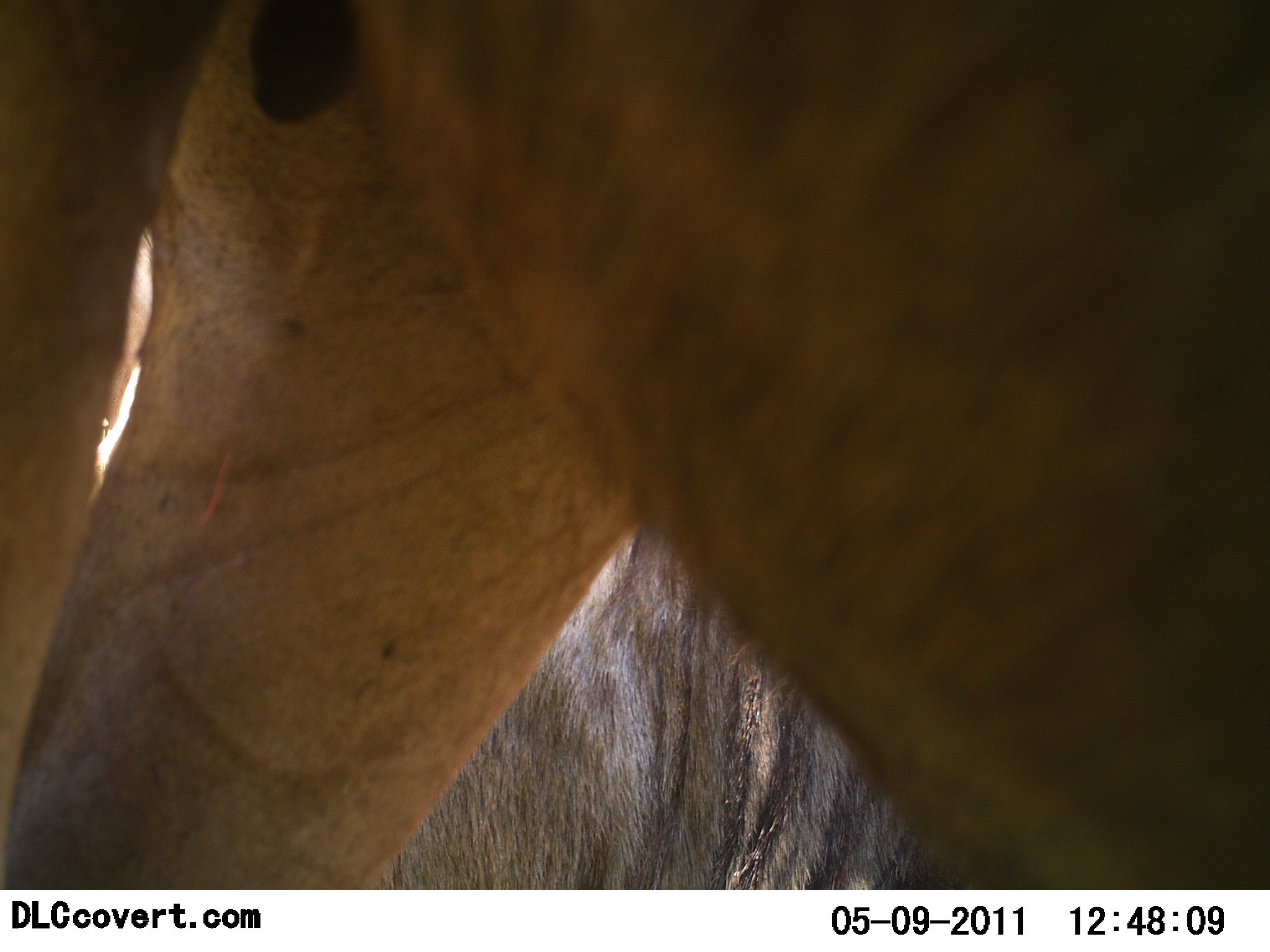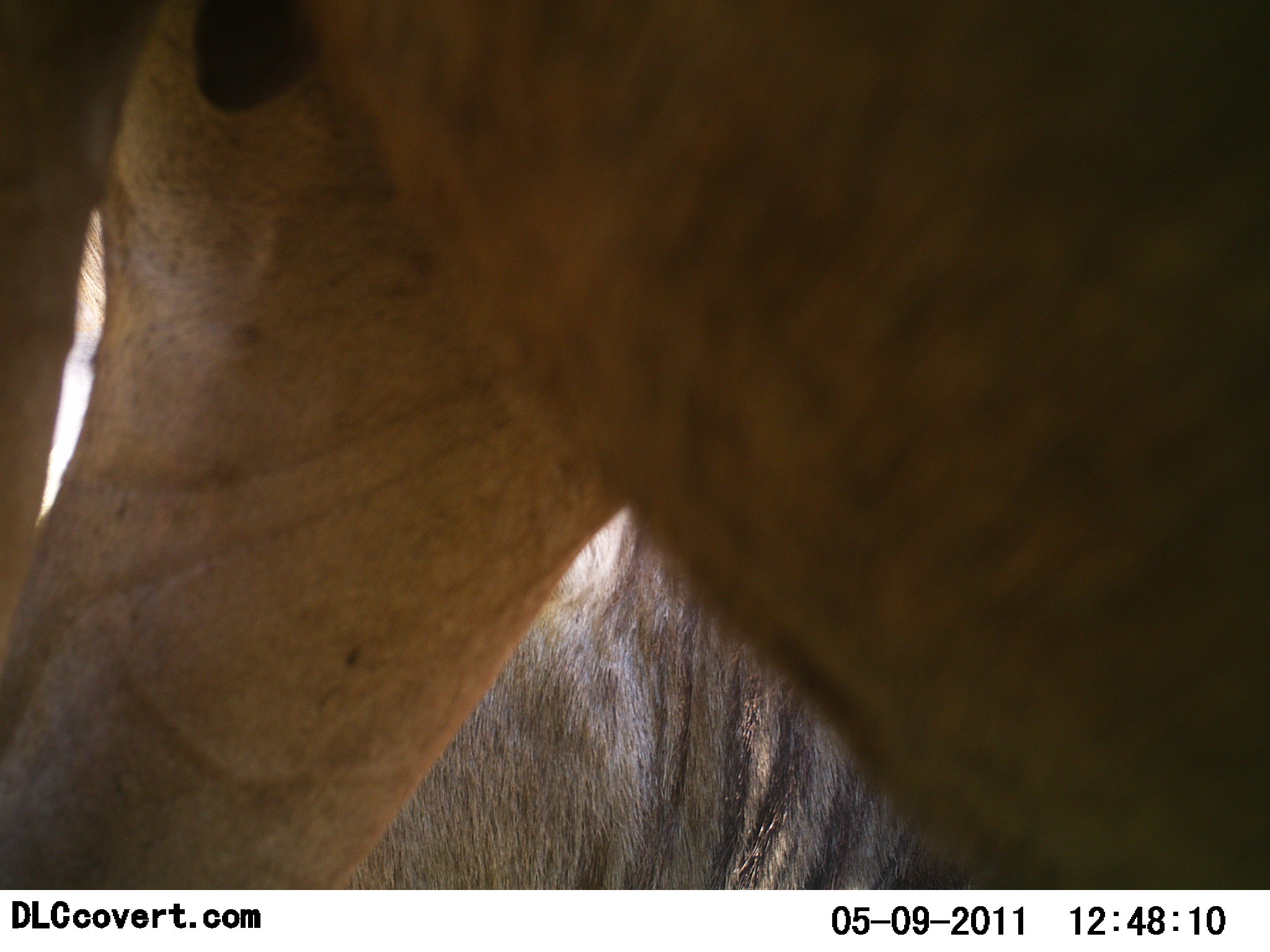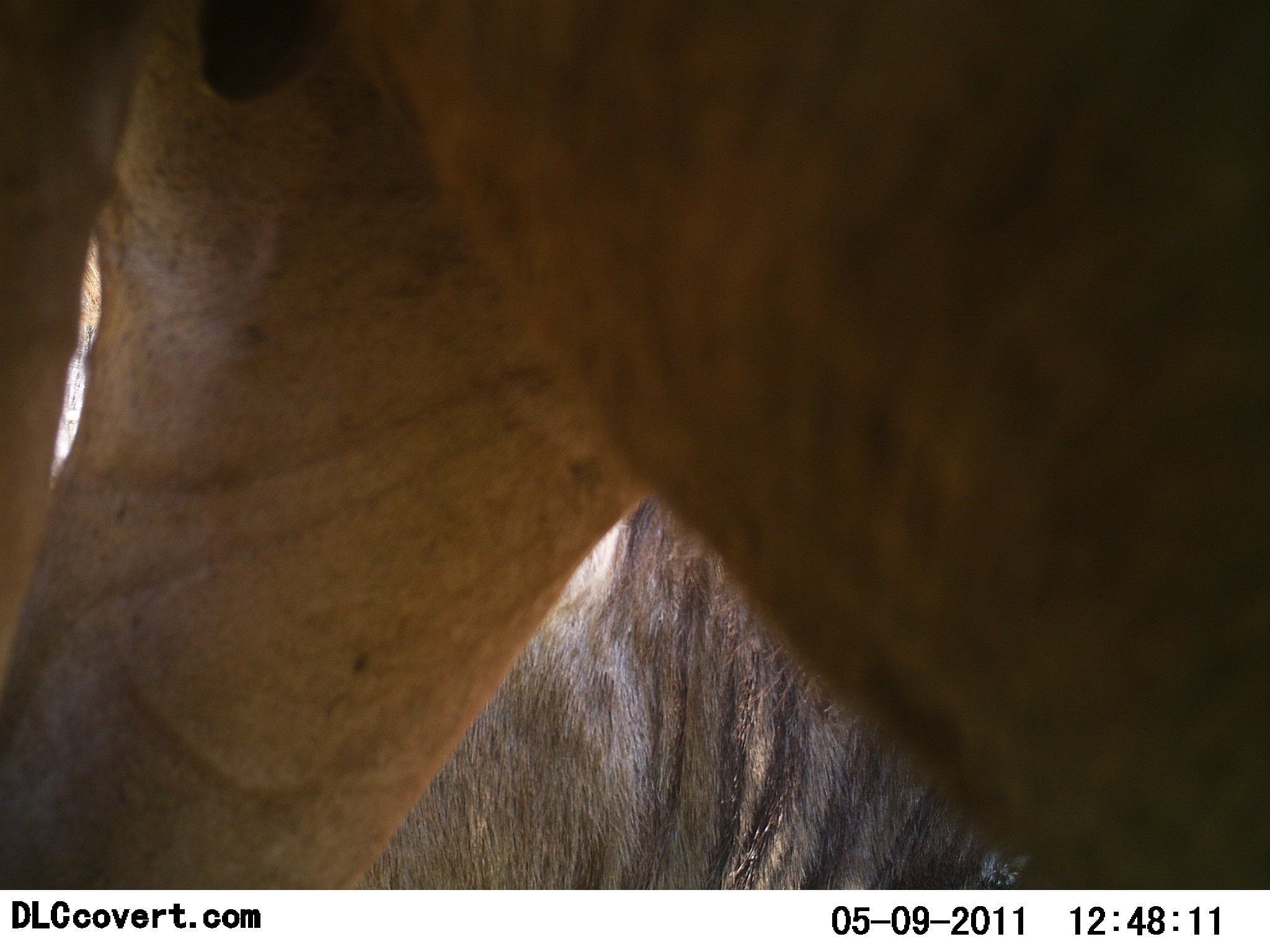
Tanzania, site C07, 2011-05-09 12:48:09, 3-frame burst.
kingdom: Animalia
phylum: Chordata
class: Mammalia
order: Artiodactyla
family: Bovidae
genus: Connochaetes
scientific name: Connochaetes taurinus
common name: blue wildebeest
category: wildebeest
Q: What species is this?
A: Wildebeest (blue wildebeest) (Connochaetes taurinus).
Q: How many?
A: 2.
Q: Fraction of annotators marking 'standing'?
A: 80%.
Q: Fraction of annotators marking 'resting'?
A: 10%.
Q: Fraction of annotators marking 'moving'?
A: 10%.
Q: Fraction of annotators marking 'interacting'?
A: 10%.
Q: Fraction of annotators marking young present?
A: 0%.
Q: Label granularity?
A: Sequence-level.